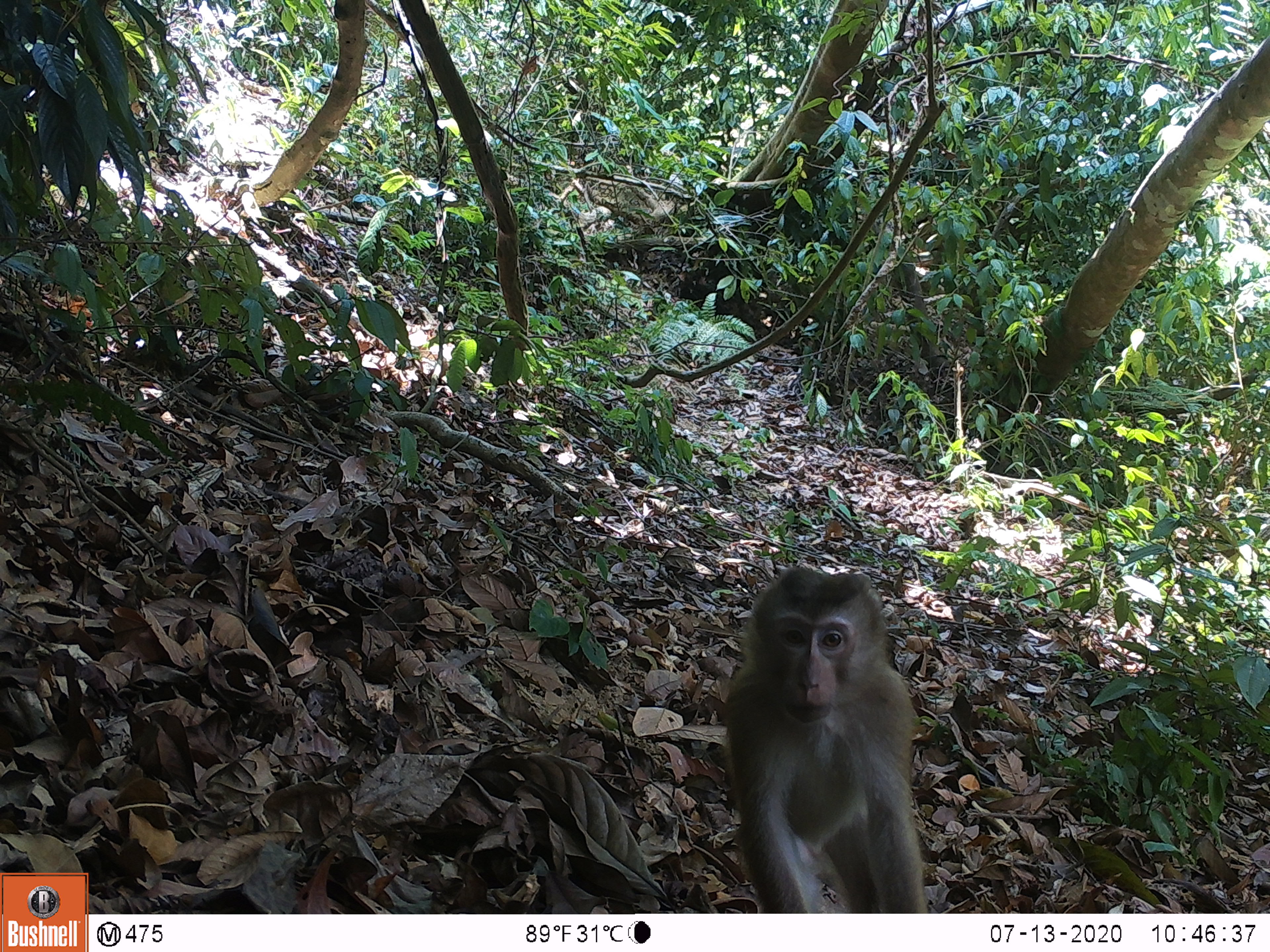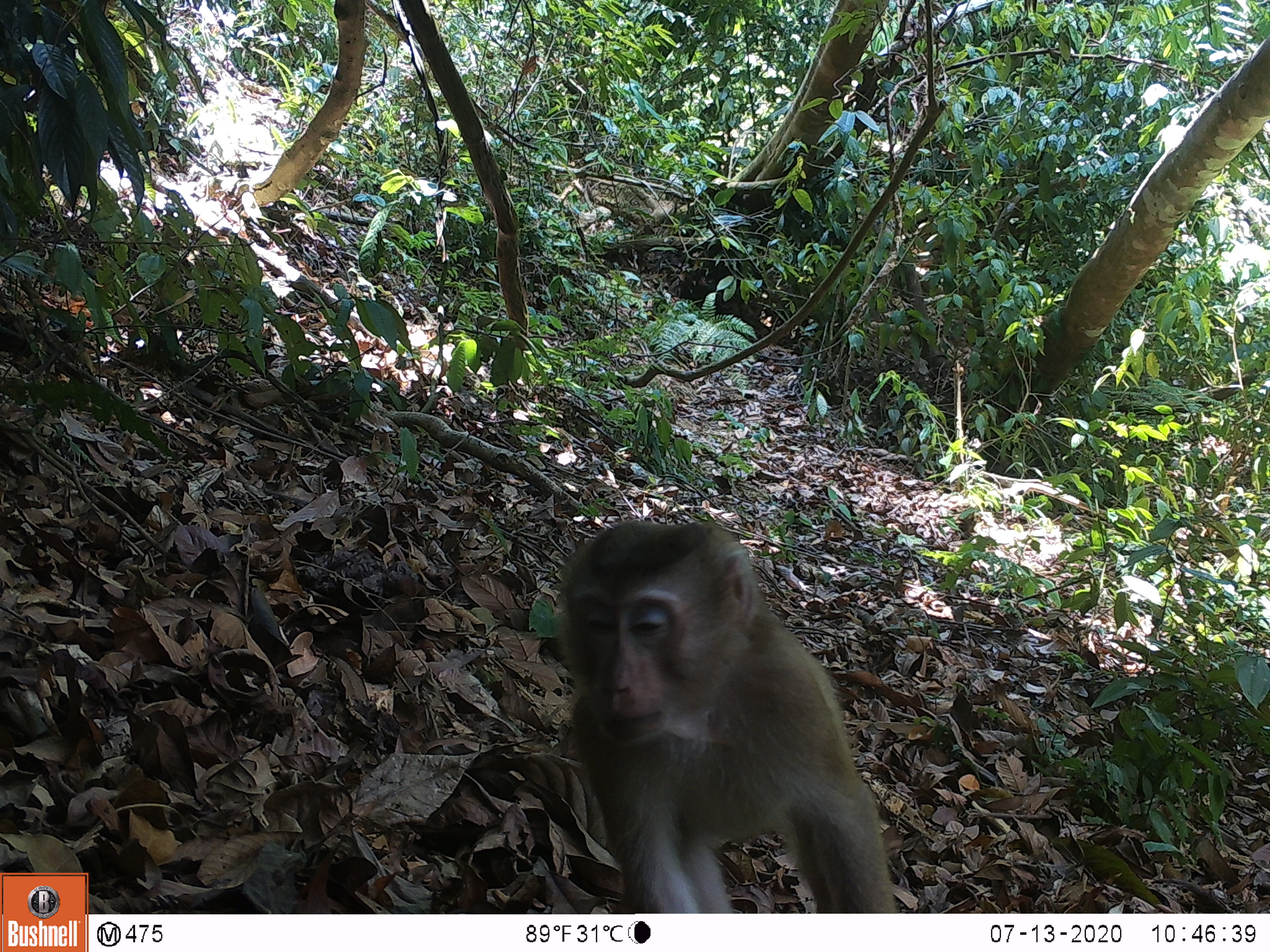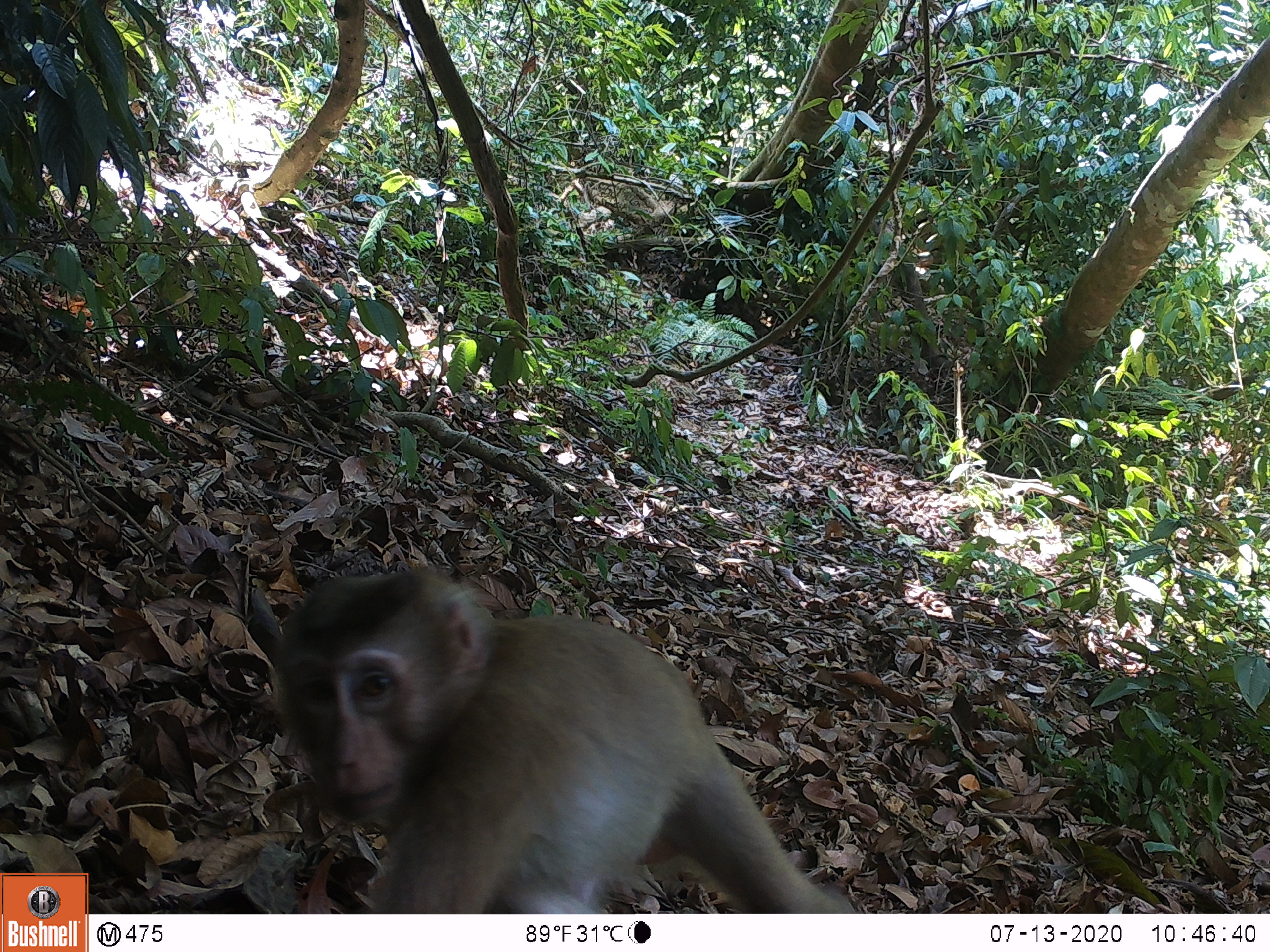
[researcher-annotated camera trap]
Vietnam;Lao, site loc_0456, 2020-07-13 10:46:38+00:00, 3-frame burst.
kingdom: Animalia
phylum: Chordata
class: Mammalia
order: Primates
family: Cercopithecidae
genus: Macaca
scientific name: Macaca nemestrina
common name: pig-tailed macaque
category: pig tailed macaque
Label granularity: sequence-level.